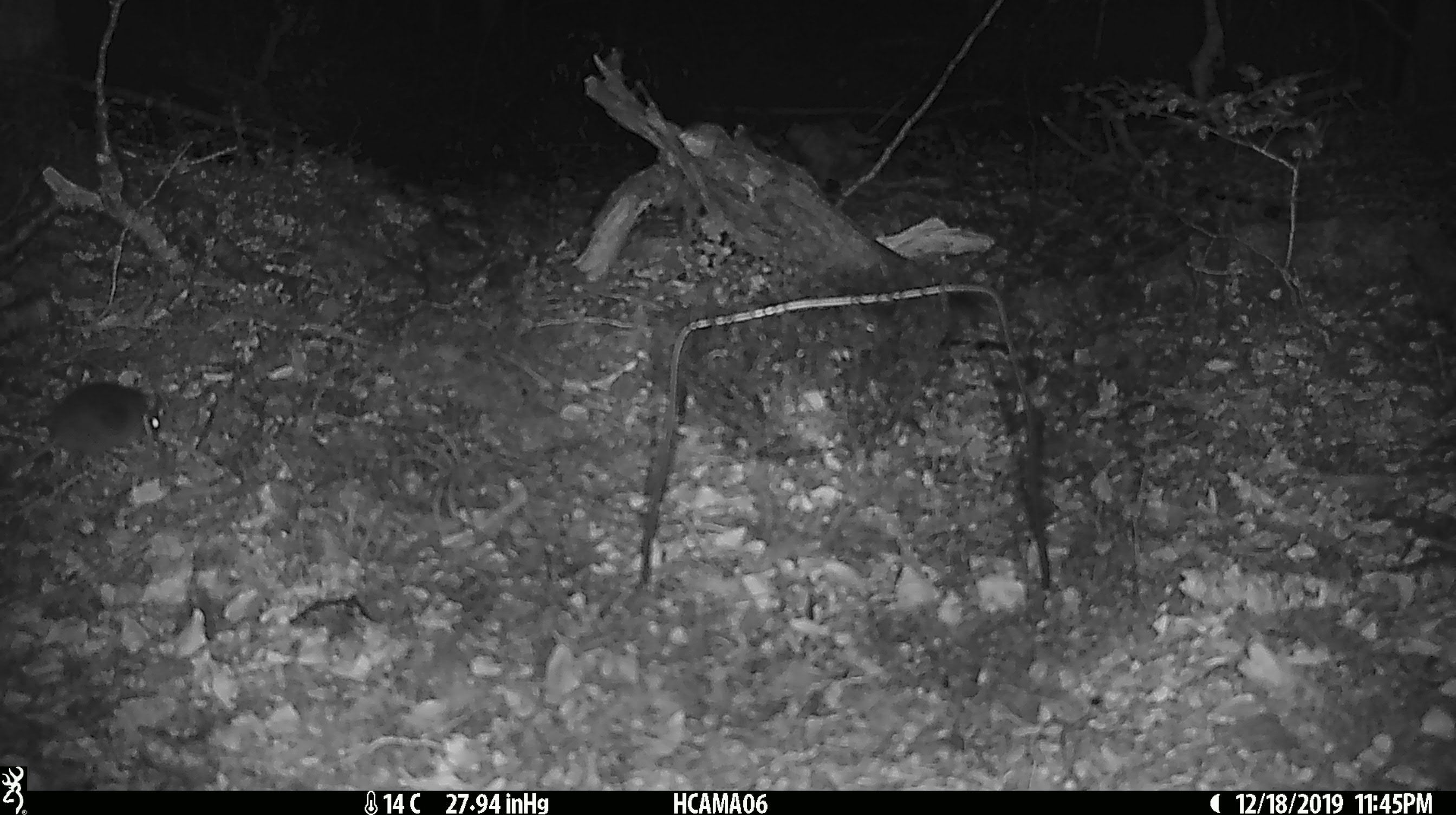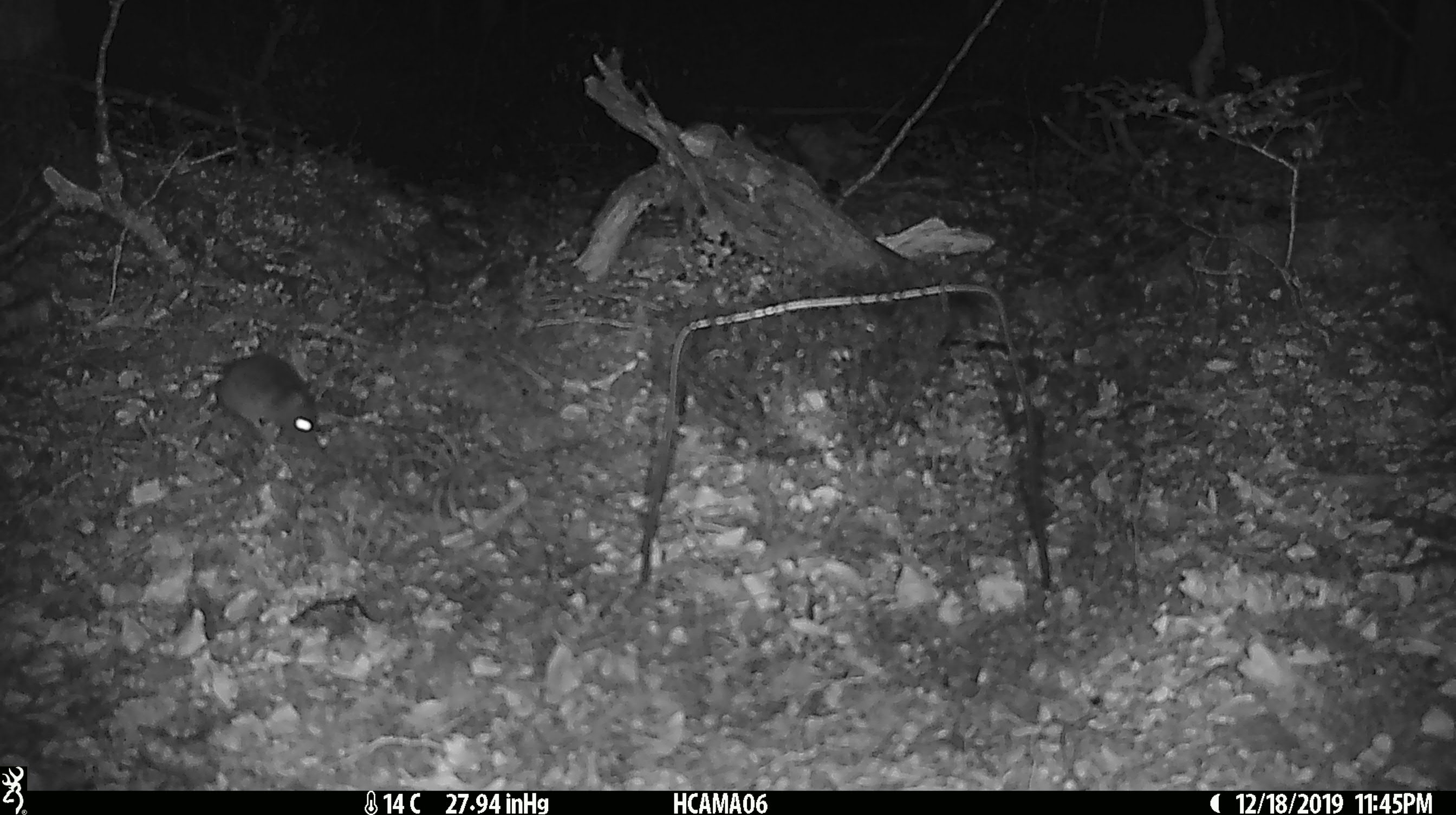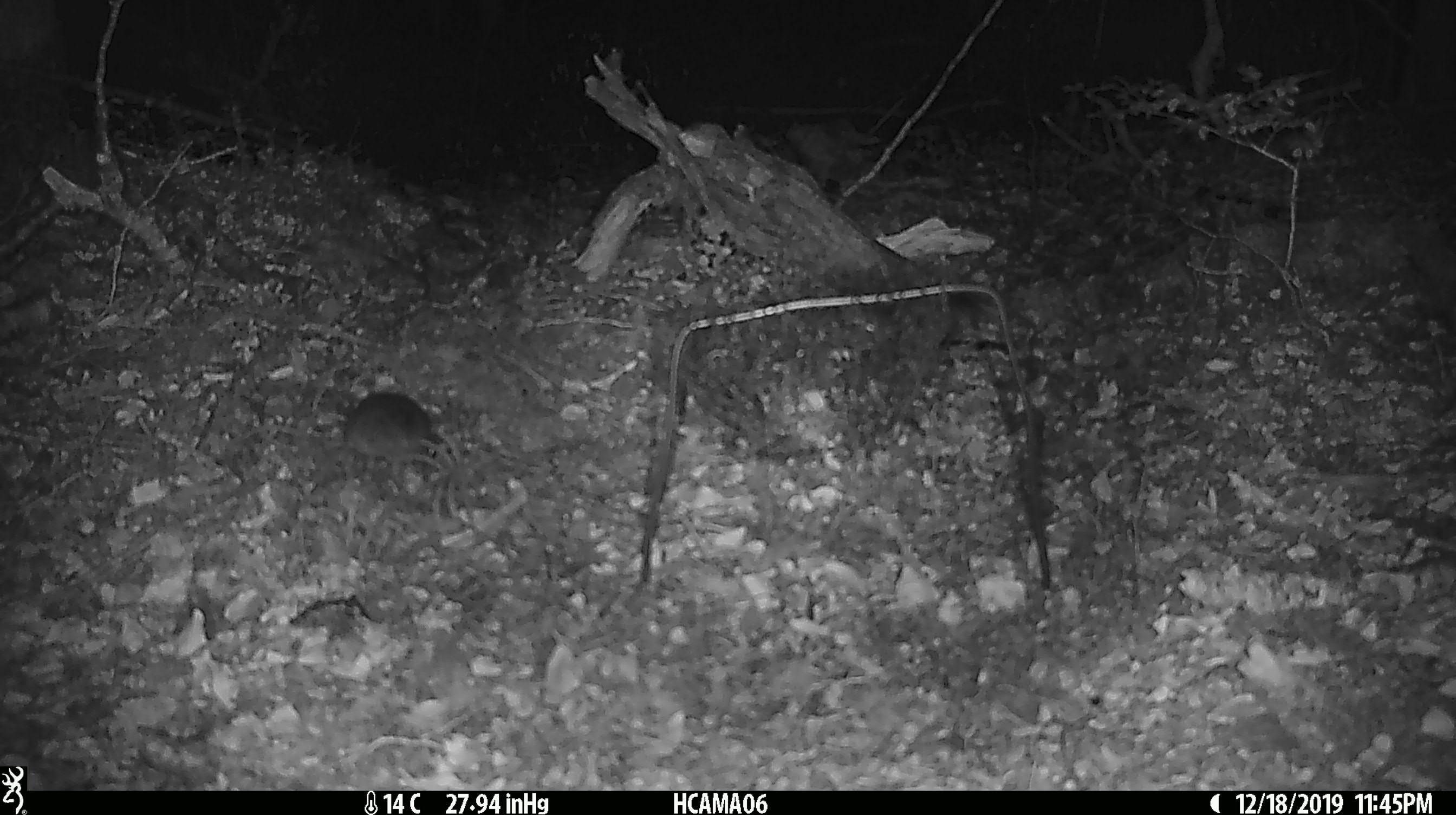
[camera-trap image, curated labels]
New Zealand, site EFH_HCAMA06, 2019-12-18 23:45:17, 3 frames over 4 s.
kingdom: Animalia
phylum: Chordata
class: Mammalia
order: Rodentia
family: Muridae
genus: Mus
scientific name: Mus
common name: mouse